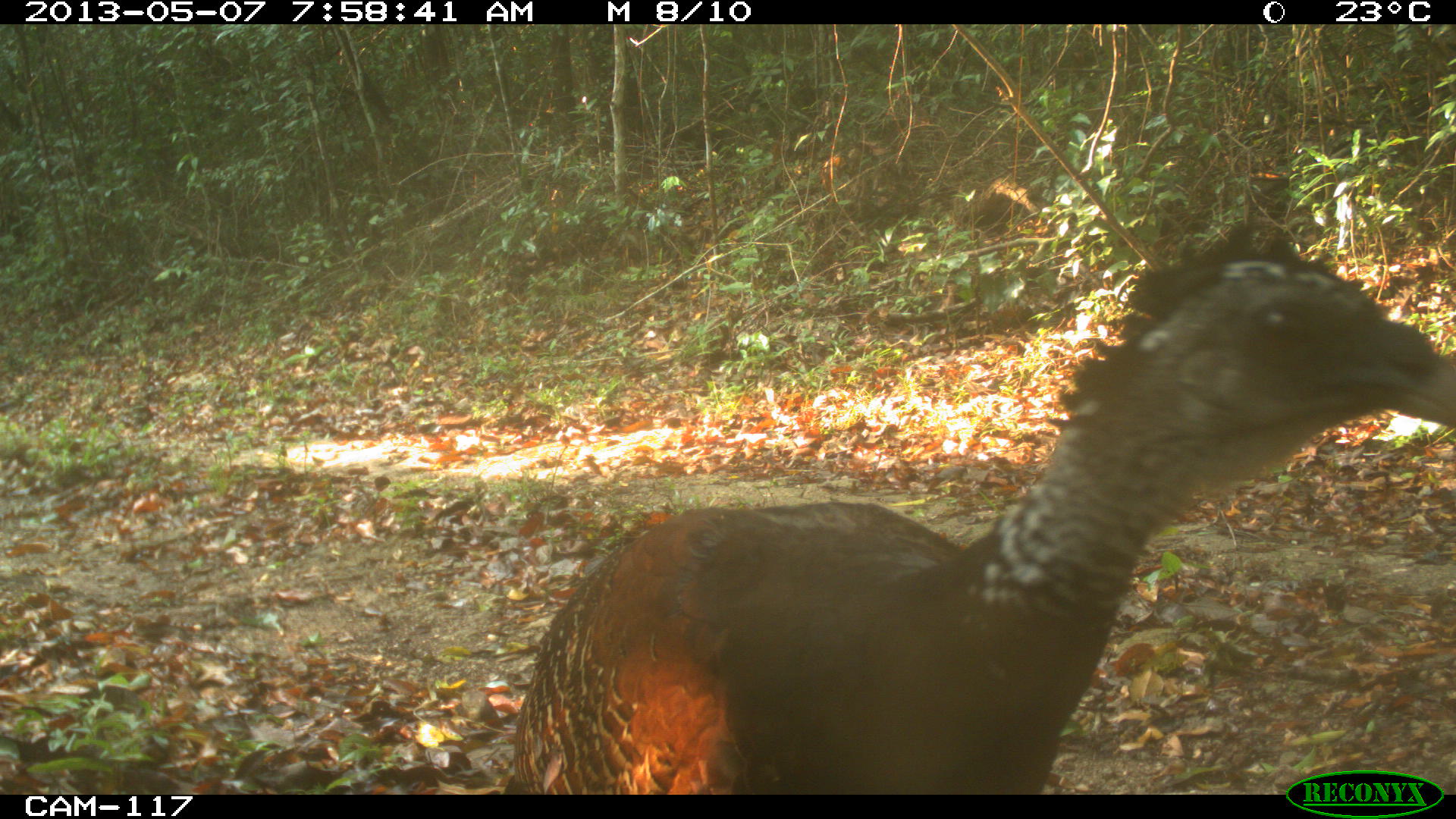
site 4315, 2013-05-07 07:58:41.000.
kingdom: Animalia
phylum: Chordata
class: Aves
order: Galliformes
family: Cracidae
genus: Crax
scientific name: Crax rubra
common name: great curassow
Crax rubra (great curassow), count 1, sex female.